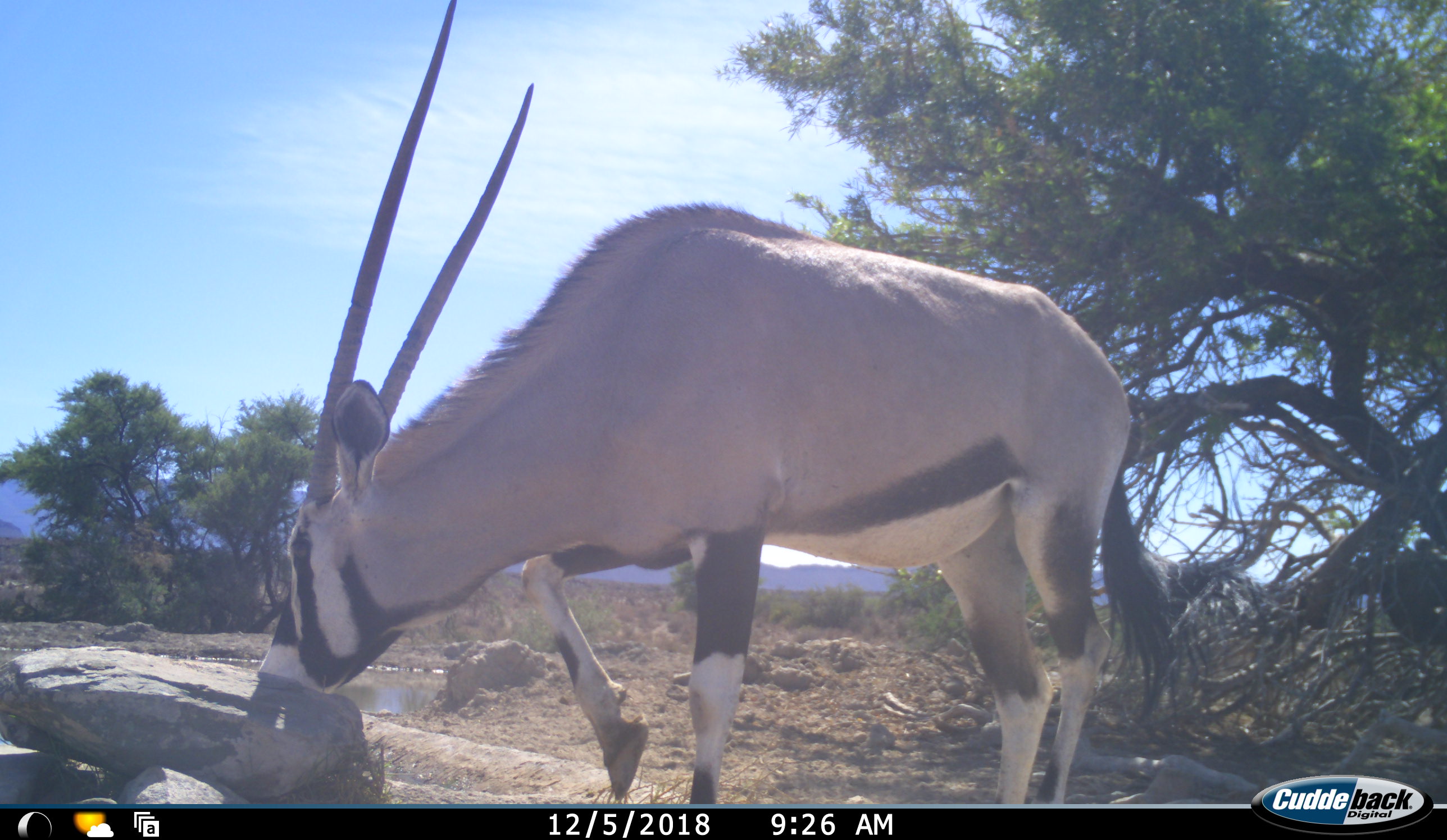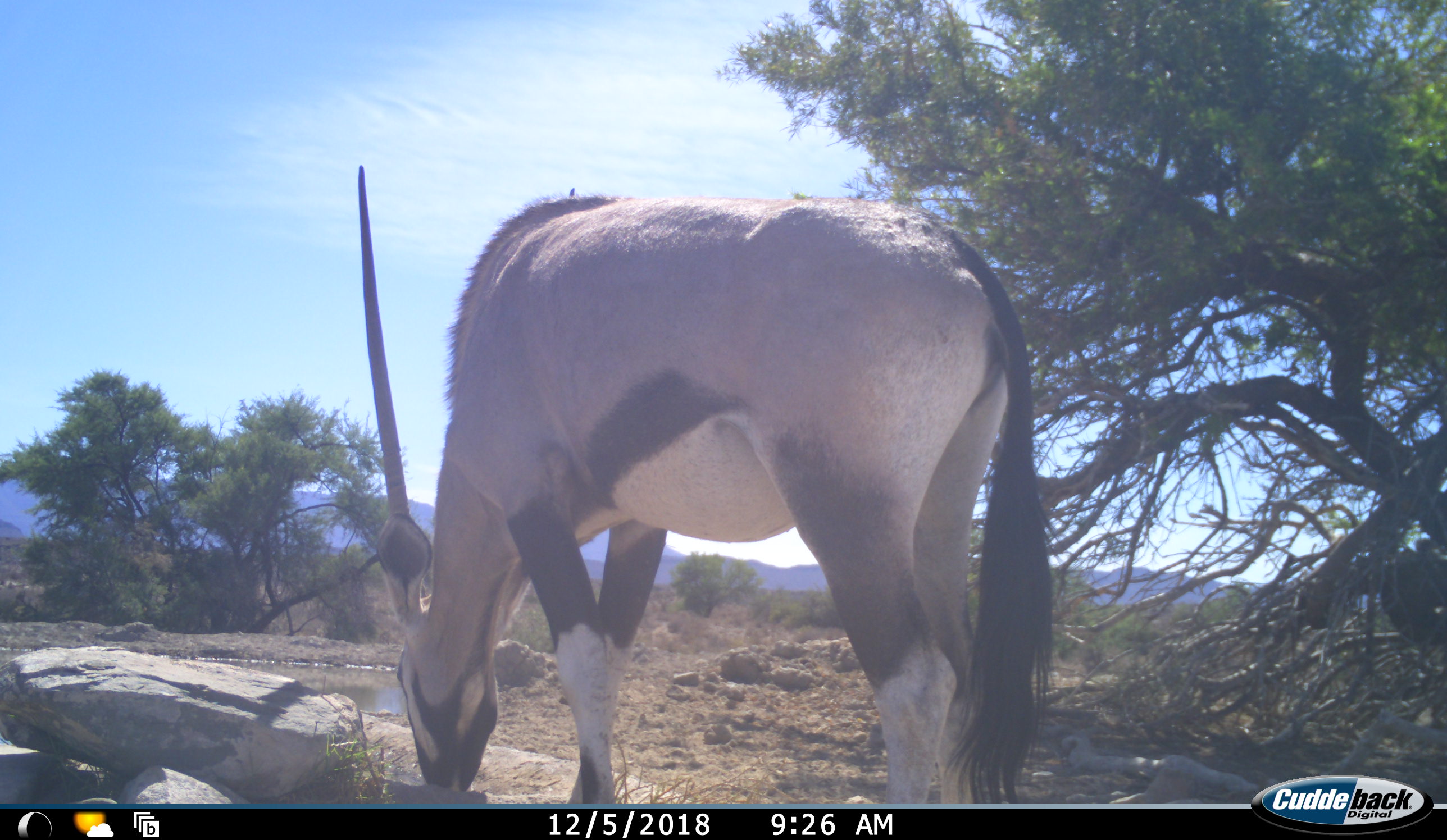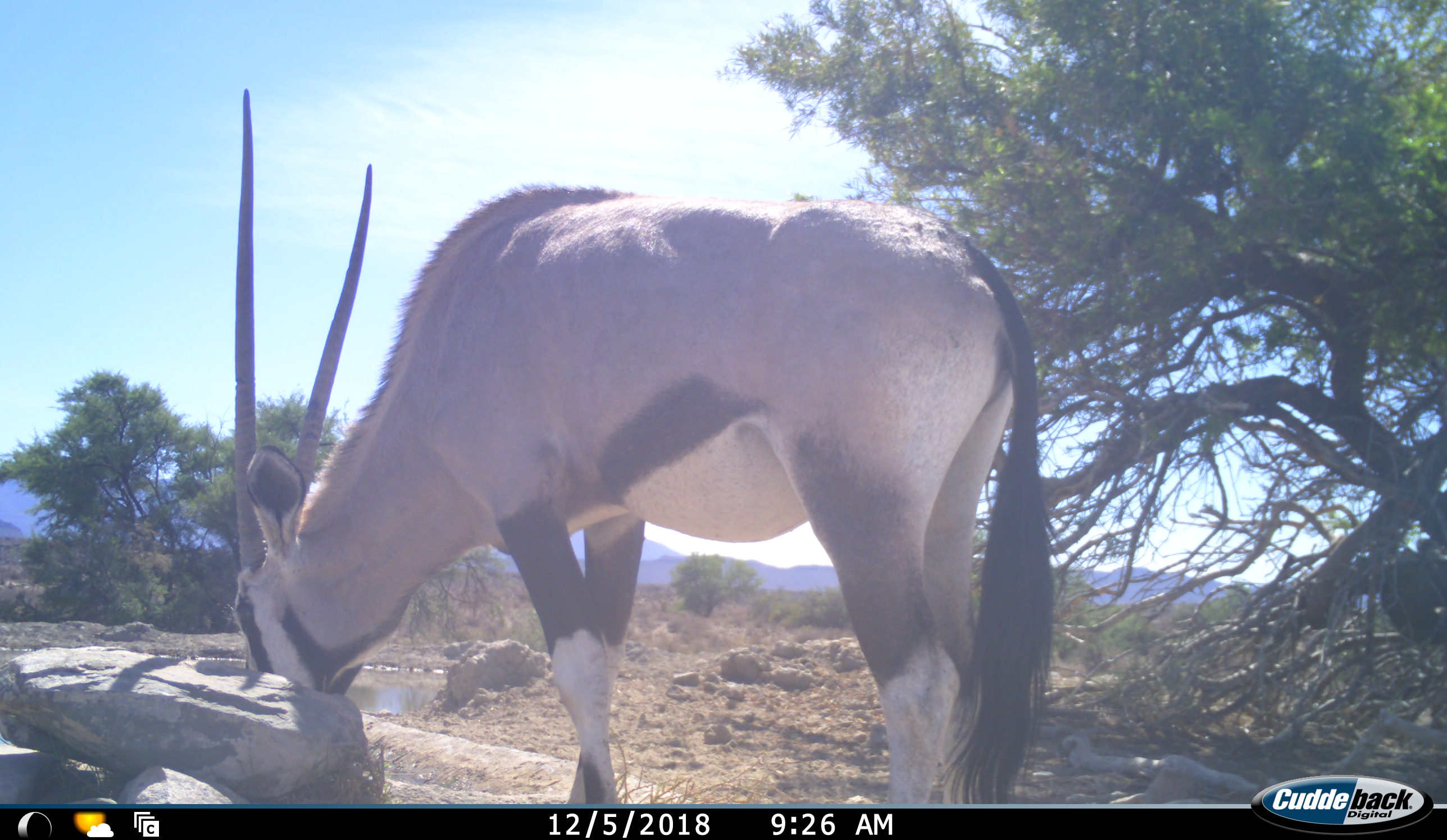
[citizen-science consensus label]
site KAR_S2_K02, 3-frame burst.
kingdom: Animalia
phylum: Chordata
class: Mammalia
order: Artiodactyla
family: Bovidae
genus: Oryx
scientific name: Oryx gazella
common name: gemsbok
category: oryx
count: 1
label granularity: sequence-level